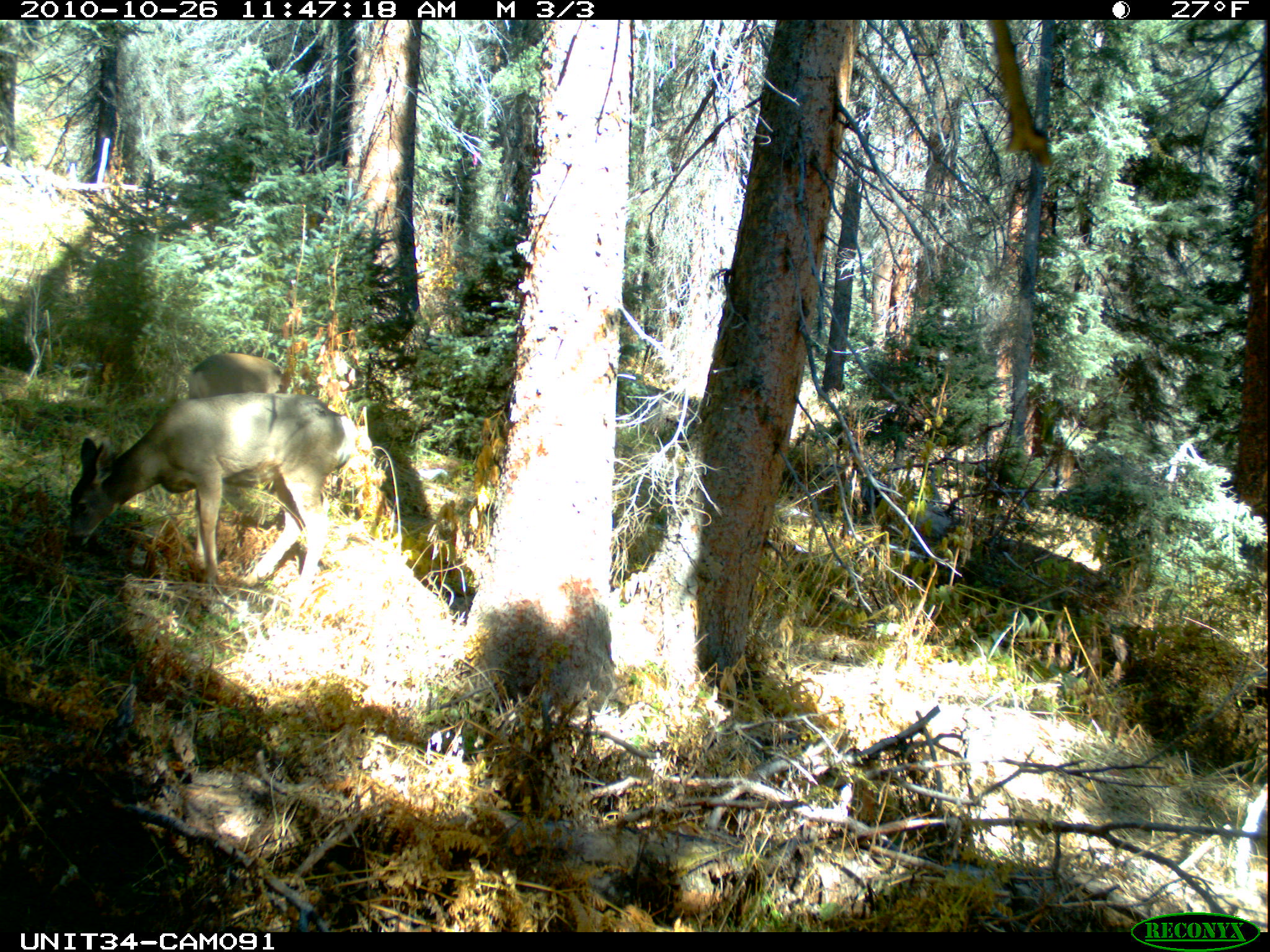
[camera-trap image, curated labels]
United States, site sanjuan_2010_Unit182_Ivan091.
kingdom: Animalia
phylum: Chordata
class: Mammalia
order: Artiodactyla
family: Cervidae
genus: Odocoileus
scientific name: Odocoileus hemionus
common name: mule deer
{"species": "Odocoileus hemionus (mule deer)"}